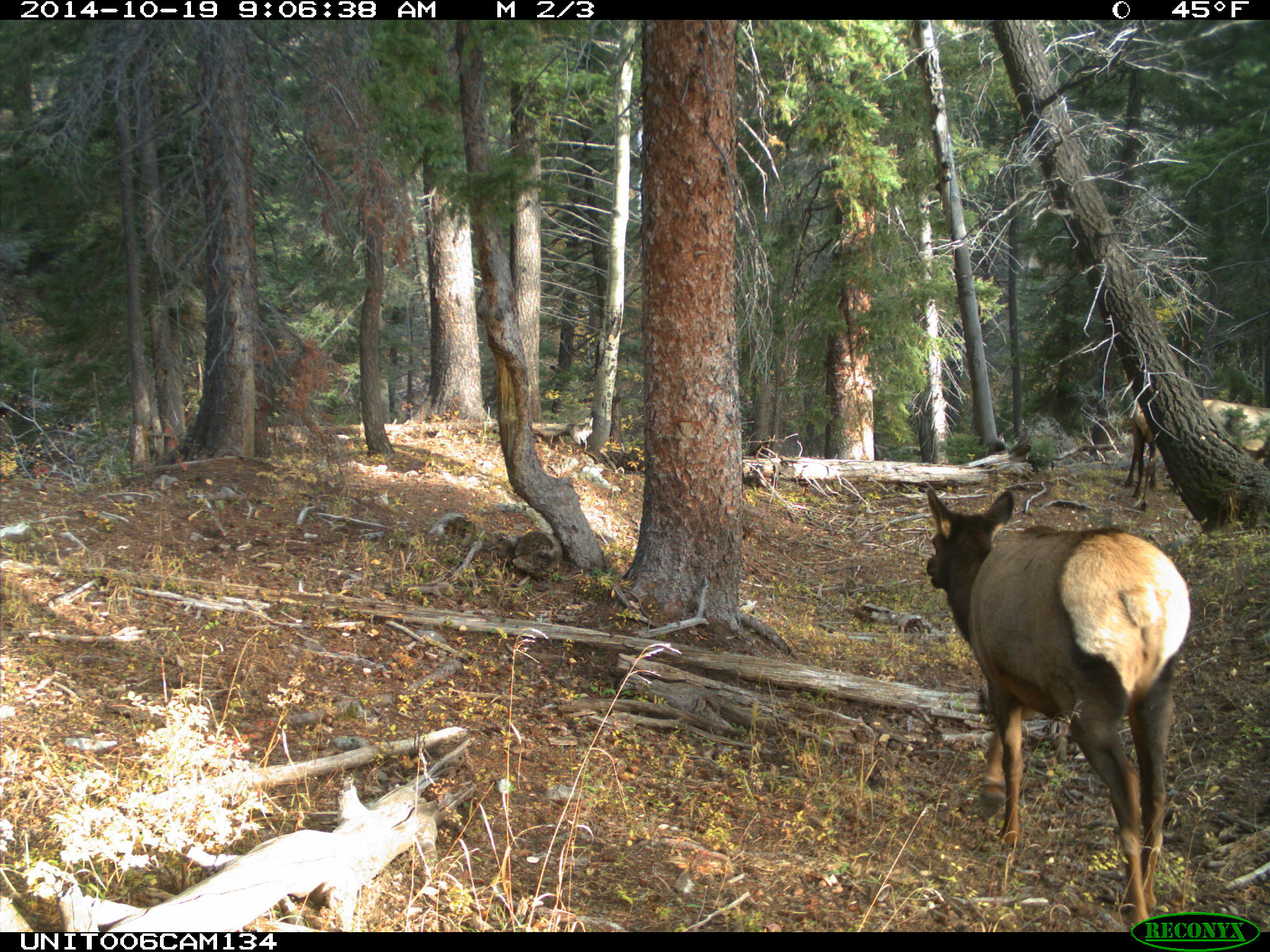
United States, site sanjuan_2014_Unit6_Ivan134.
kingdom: Animalia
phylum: Chordata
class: Mammalia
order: Artiodactyla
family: Cervidae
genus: Cervus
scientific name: Cervus elaphus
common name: red deer